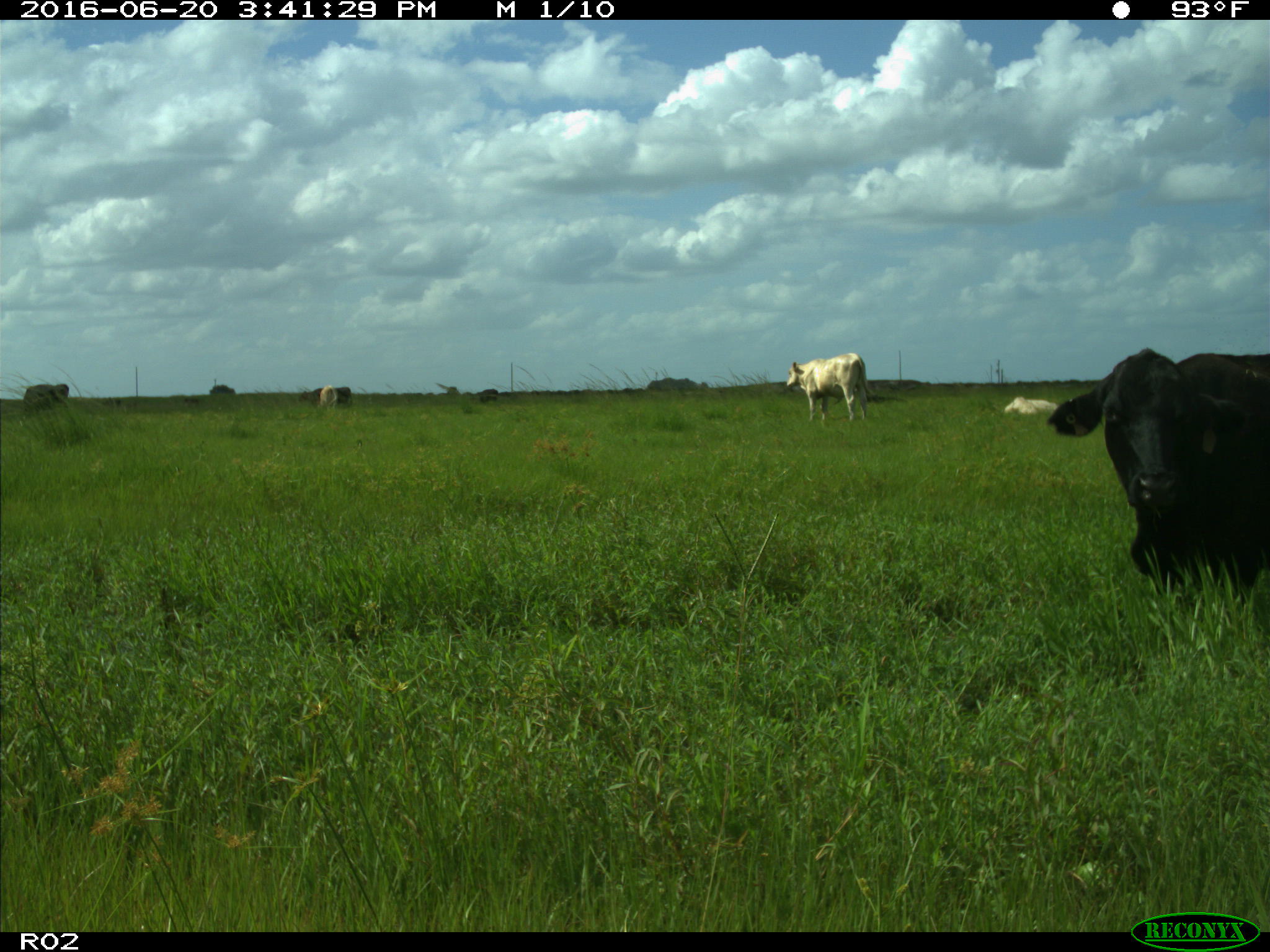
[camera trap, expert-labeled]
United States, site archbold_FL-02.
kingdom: Animalia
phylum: Chordata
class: Mammalia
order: Artiodactyla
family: Bovidae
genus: Bos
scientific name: Bos taurus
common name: domestic cow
Bos taurus (domestic cow).